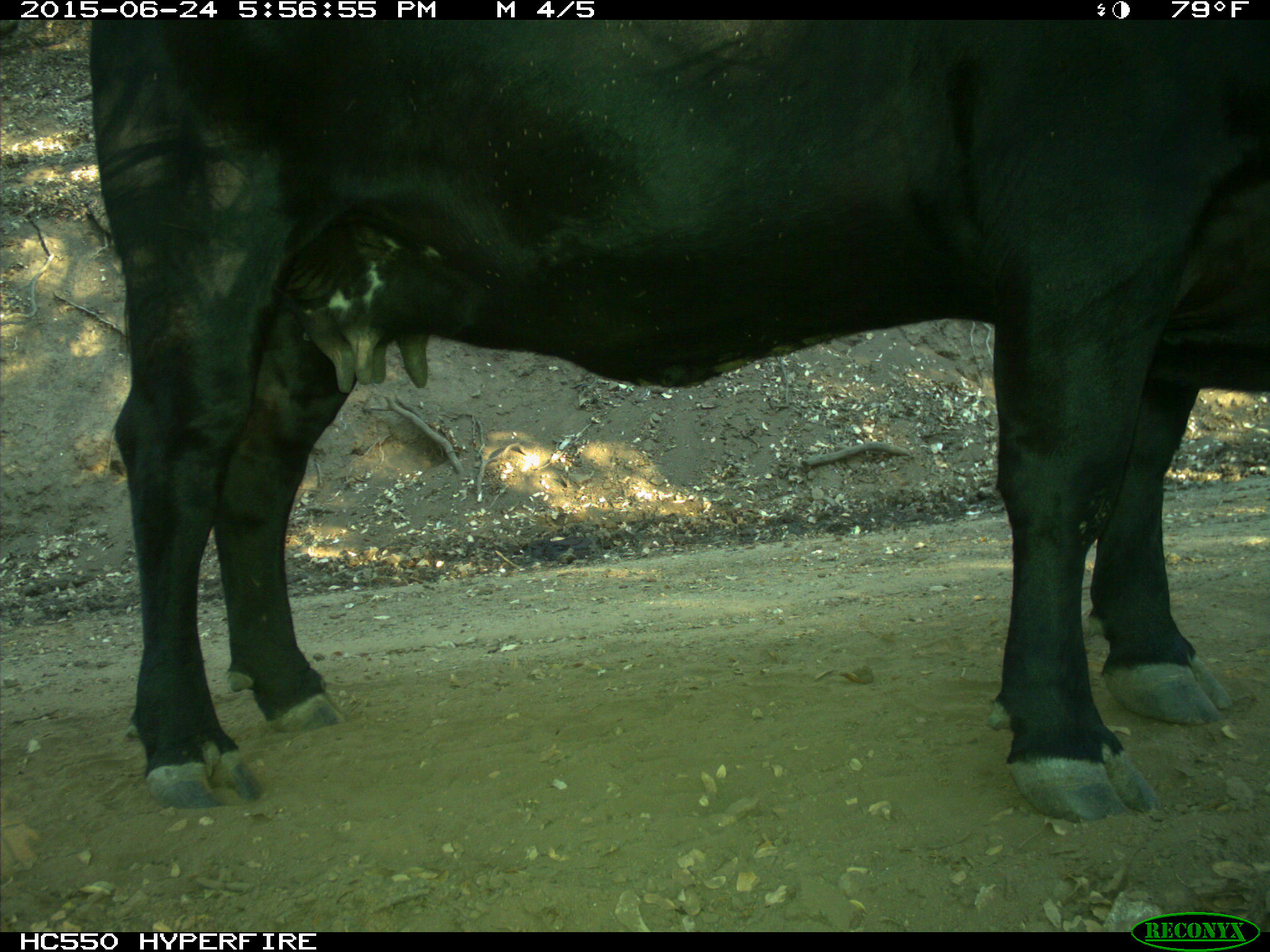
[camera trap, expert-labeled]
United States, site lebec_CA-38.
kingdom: Animalia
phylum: Chordata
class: Mammalia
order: Artiodactyla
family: Bovidae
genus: Bos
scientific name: Bos taurus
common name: domestic cow